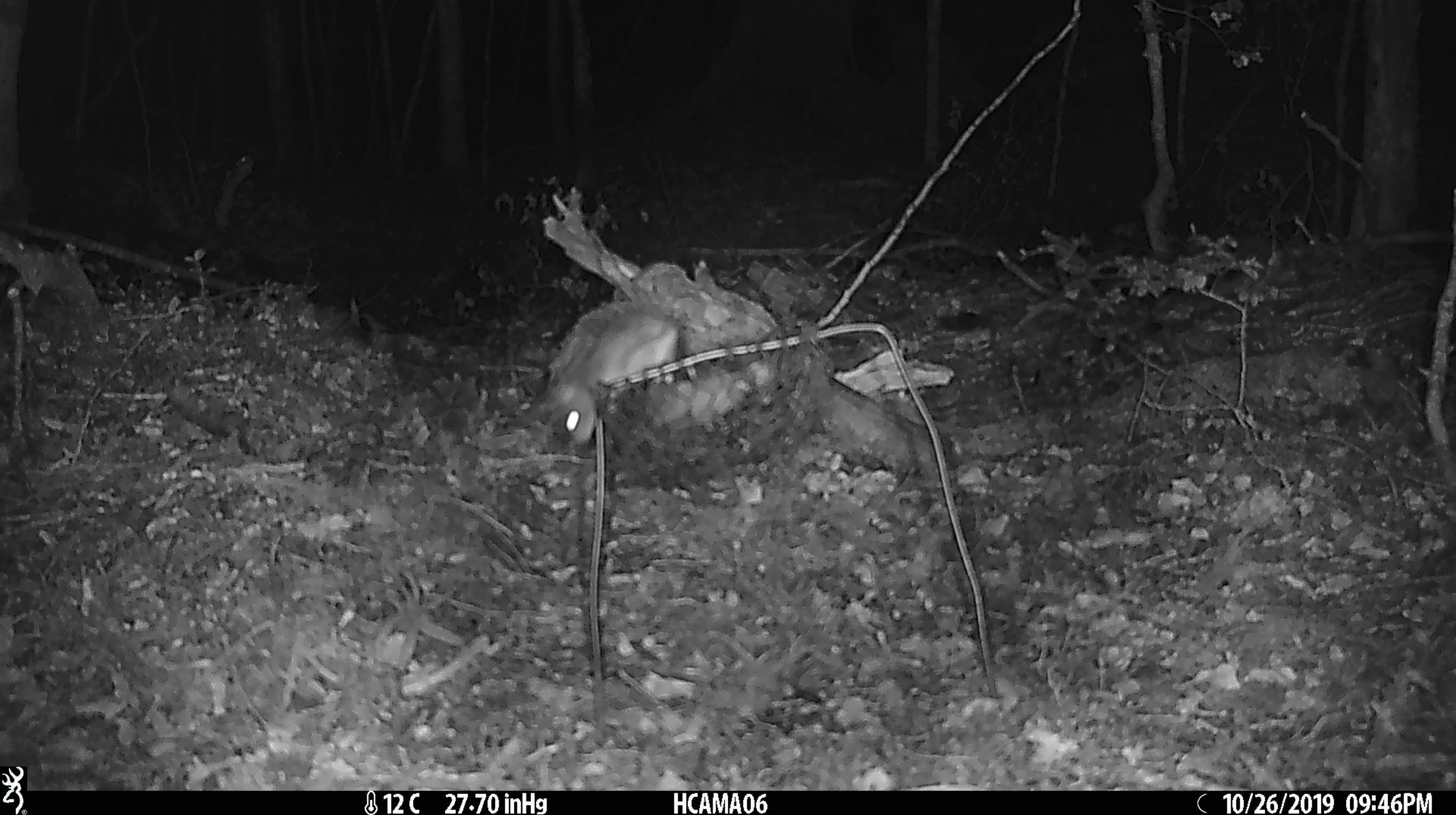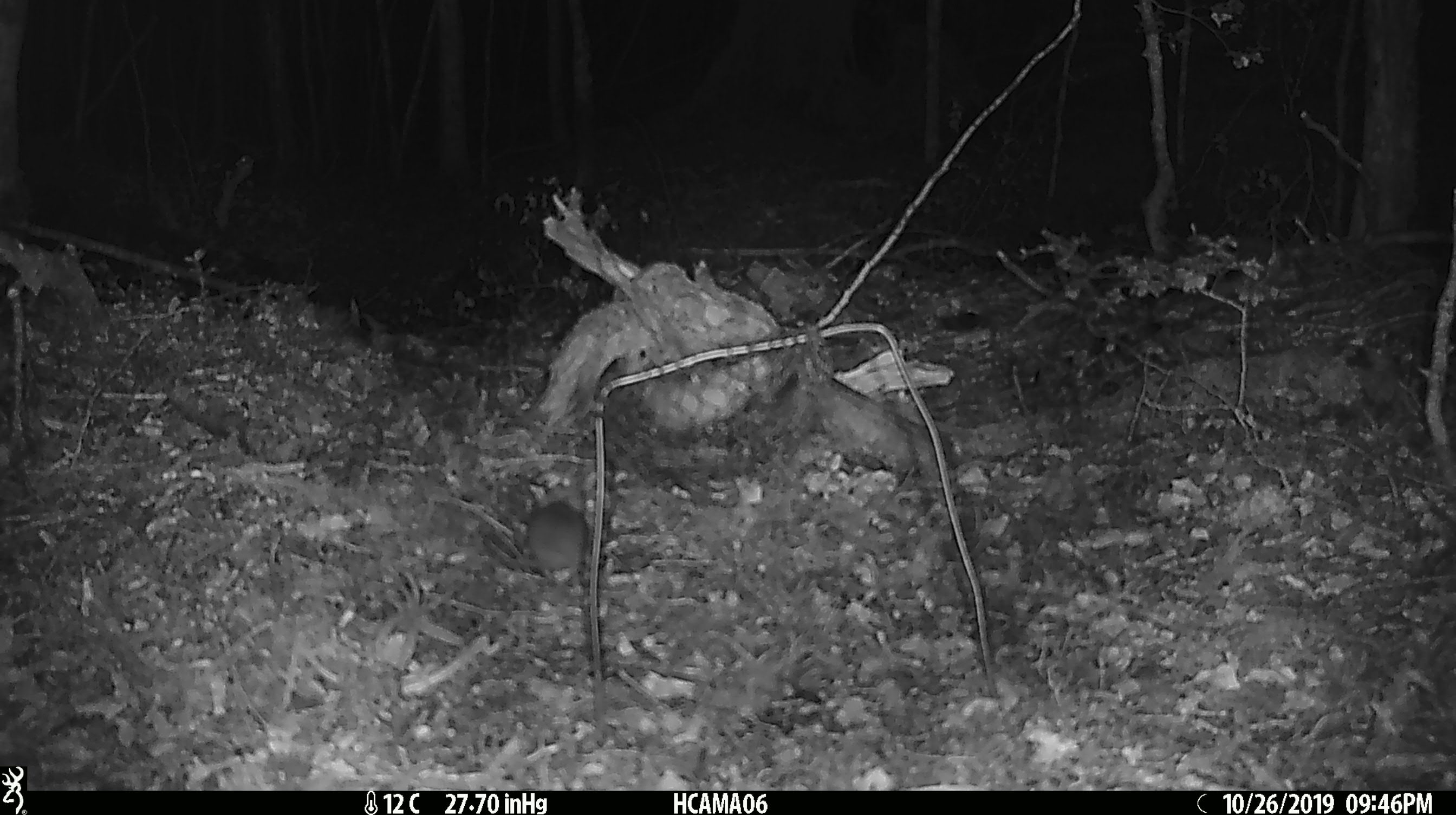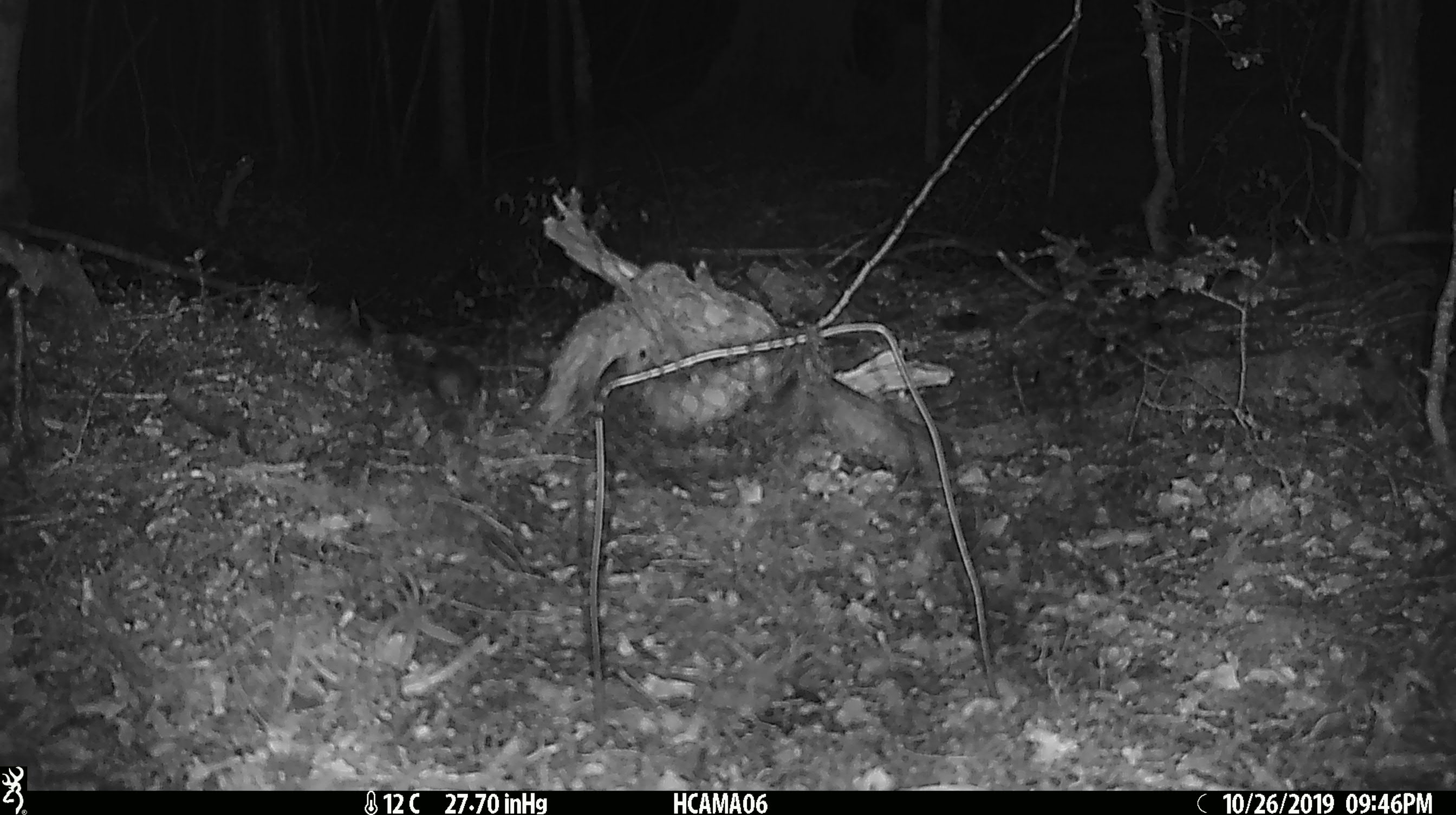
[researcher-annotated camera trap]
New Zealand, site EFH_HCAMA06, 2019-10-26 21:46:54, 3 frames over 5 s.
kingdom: Animalia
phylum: Chordata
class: Mammalia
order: Rodentia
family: Muridae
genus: Mus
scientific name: Mus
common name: mouse